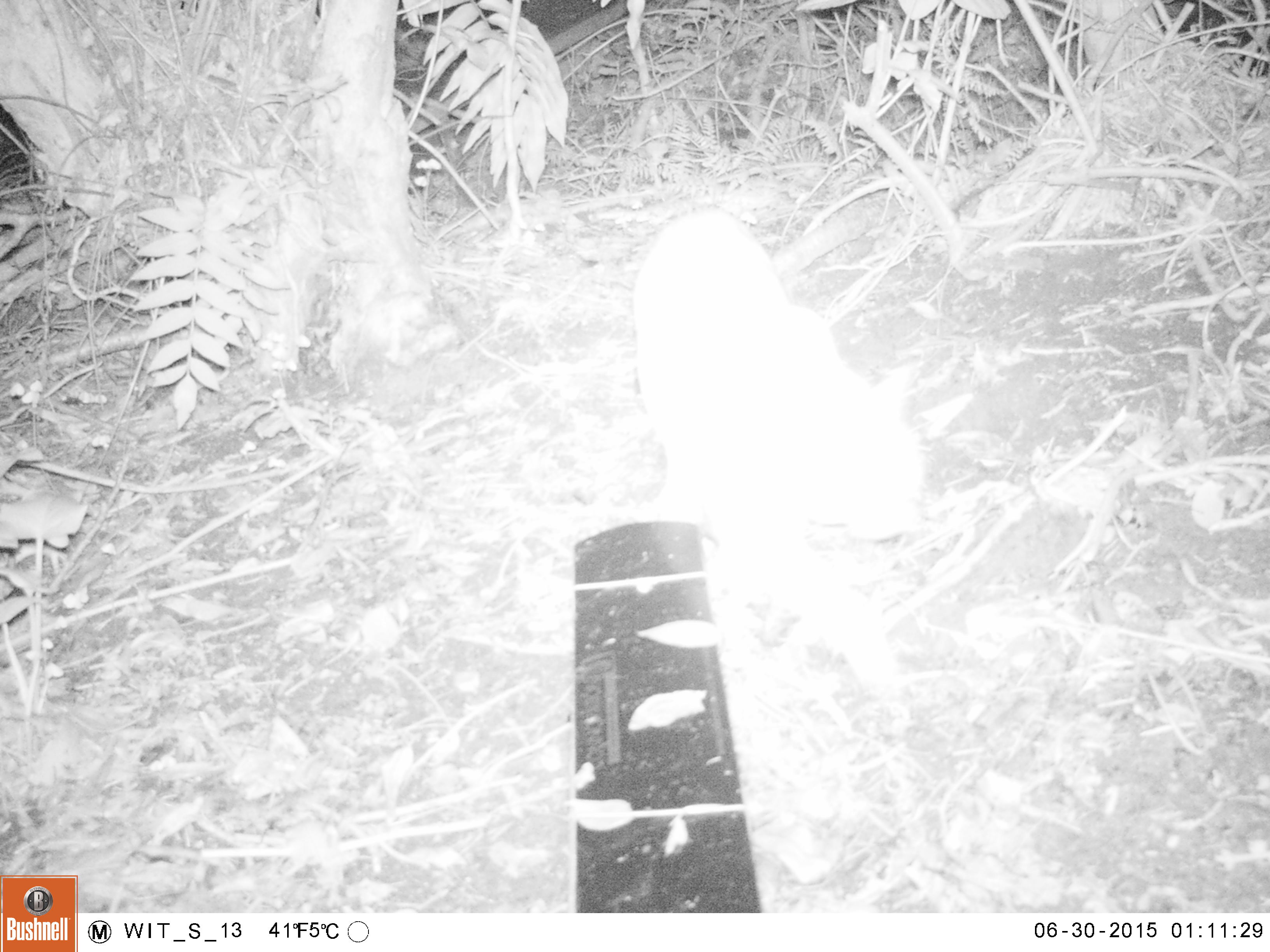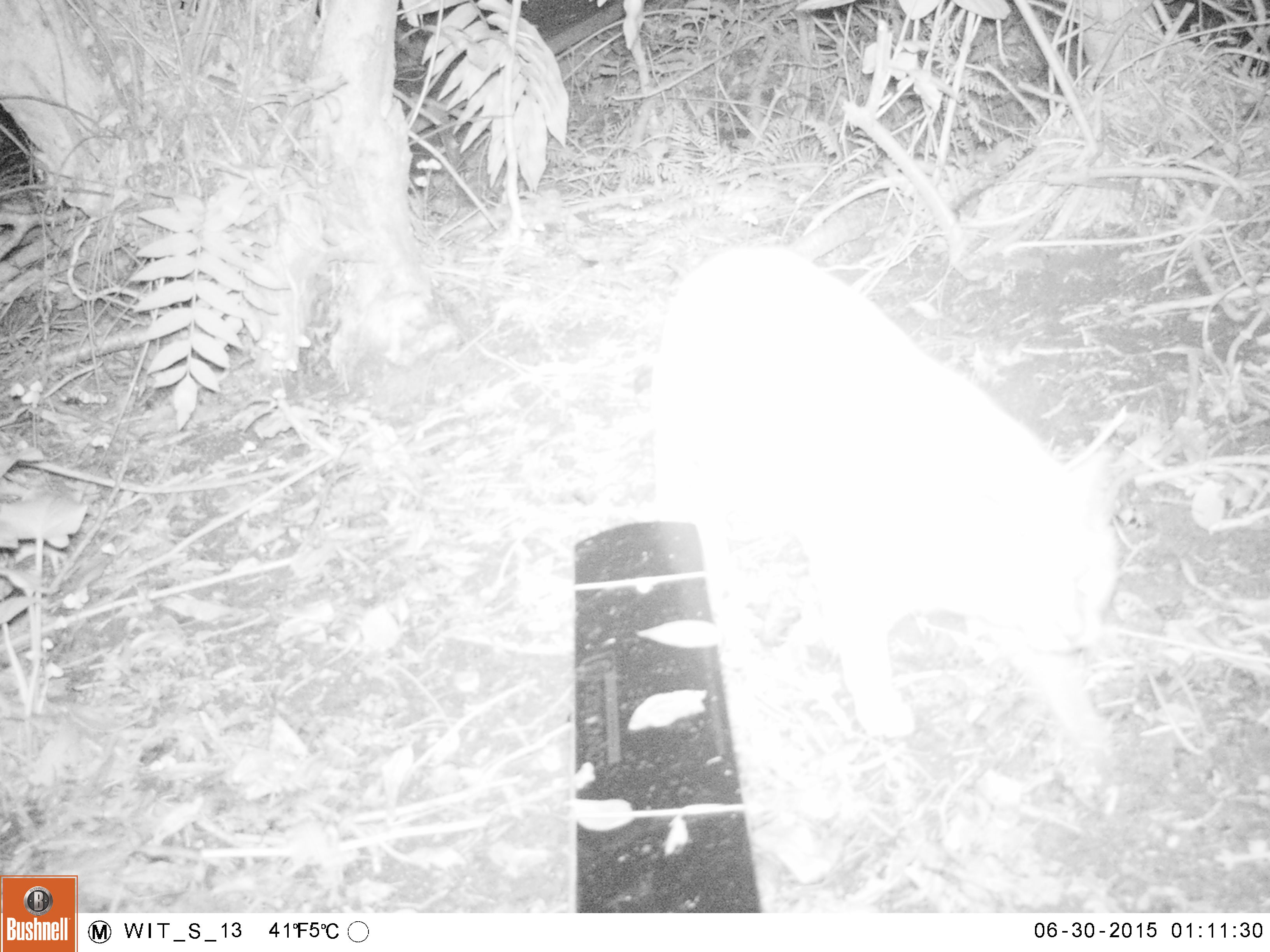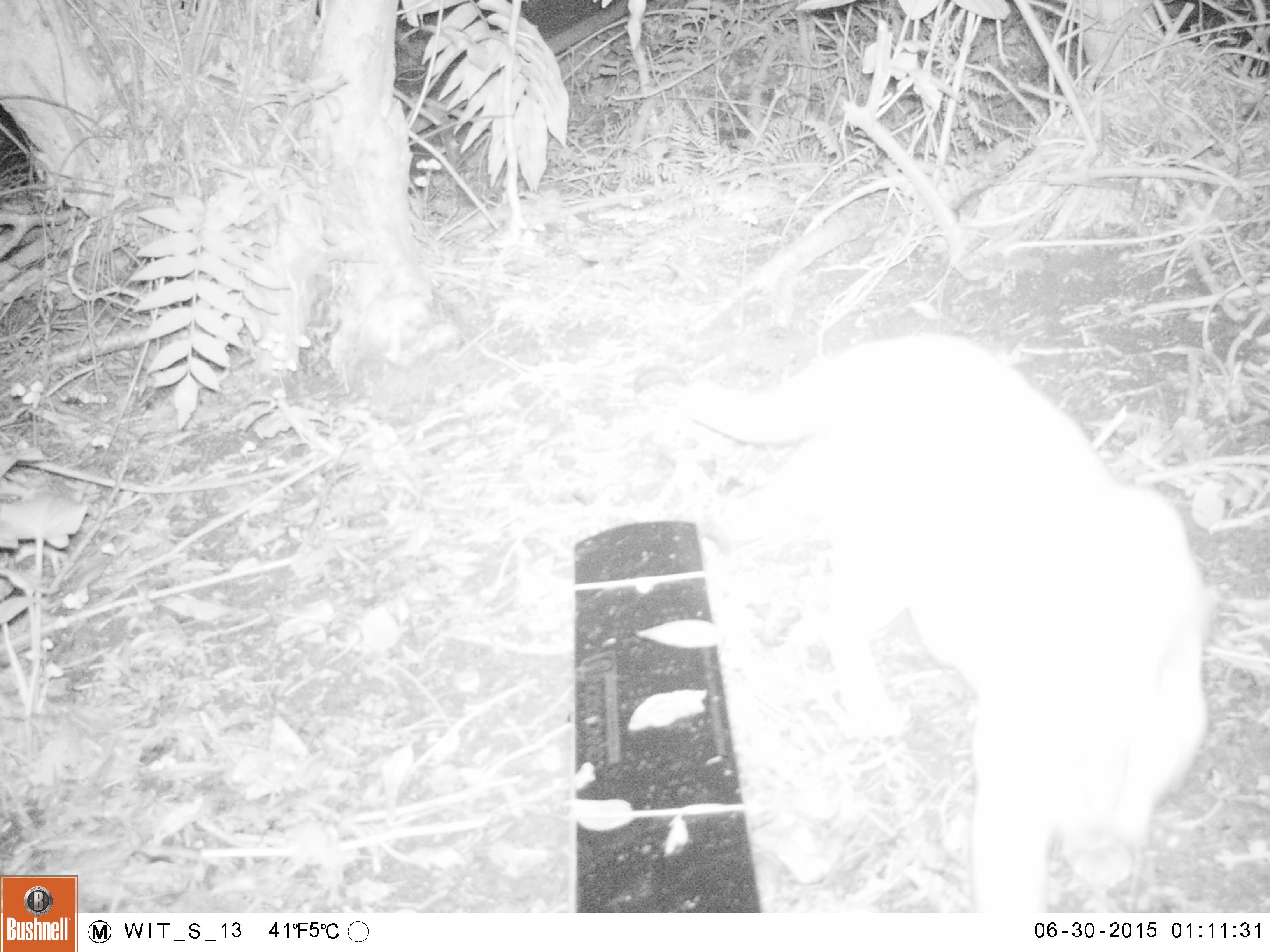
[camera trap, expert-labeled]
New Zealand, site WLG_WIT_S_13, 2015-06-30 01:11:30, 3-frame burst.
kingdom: Animalia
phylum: Chordata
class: Mammalia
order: Carnivora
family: Felidae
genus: Felis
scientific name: Felis catus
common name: domestic cat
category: cat